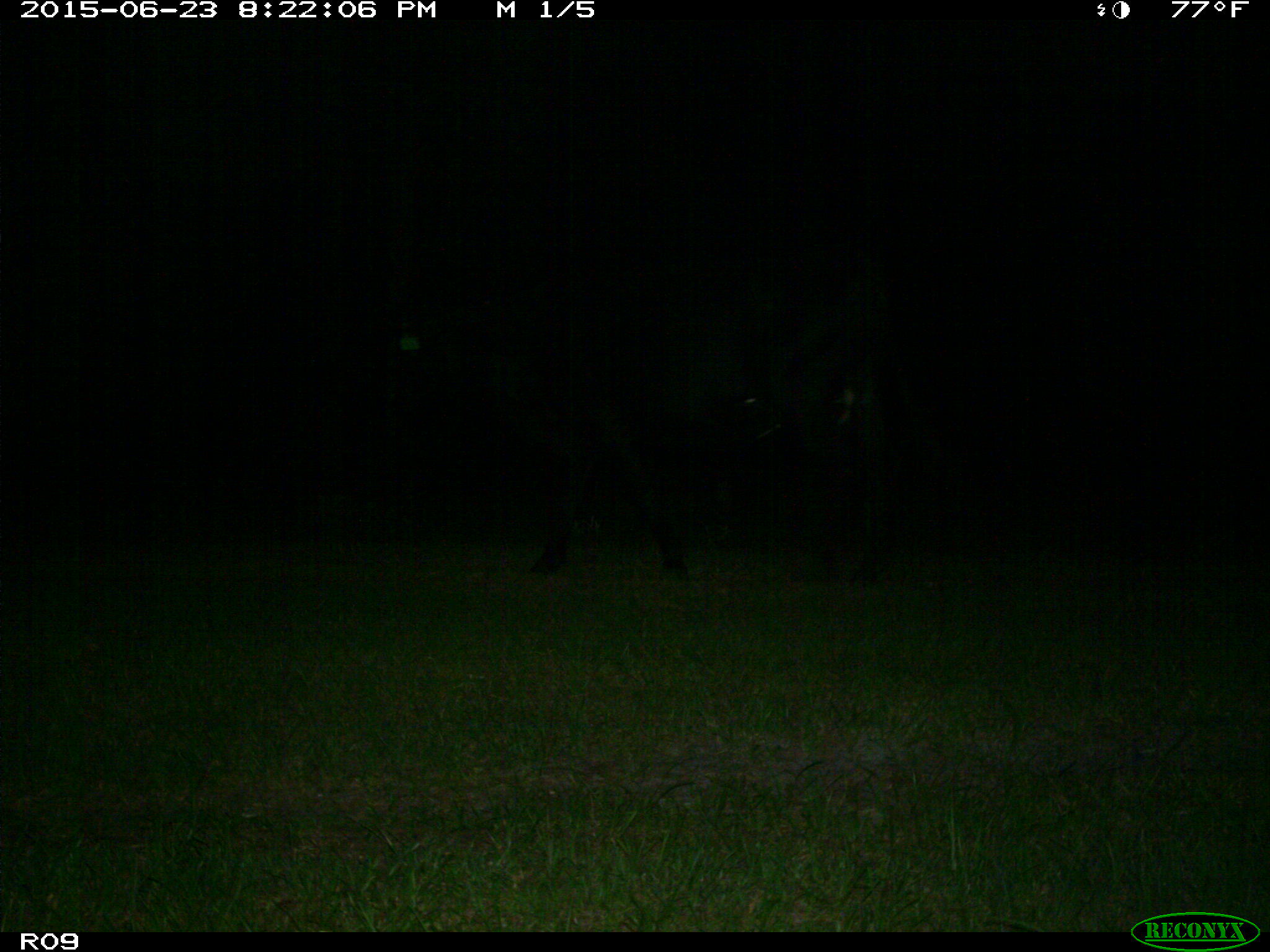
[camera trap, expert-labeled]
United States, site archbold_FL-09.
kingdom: Animalia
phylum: Chordata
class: Mammalia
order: Artiodactyla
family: Bovidae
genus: Bos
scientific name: Bos taurus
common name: domestic cow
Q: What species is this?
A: Bos taurus (domestic cow).